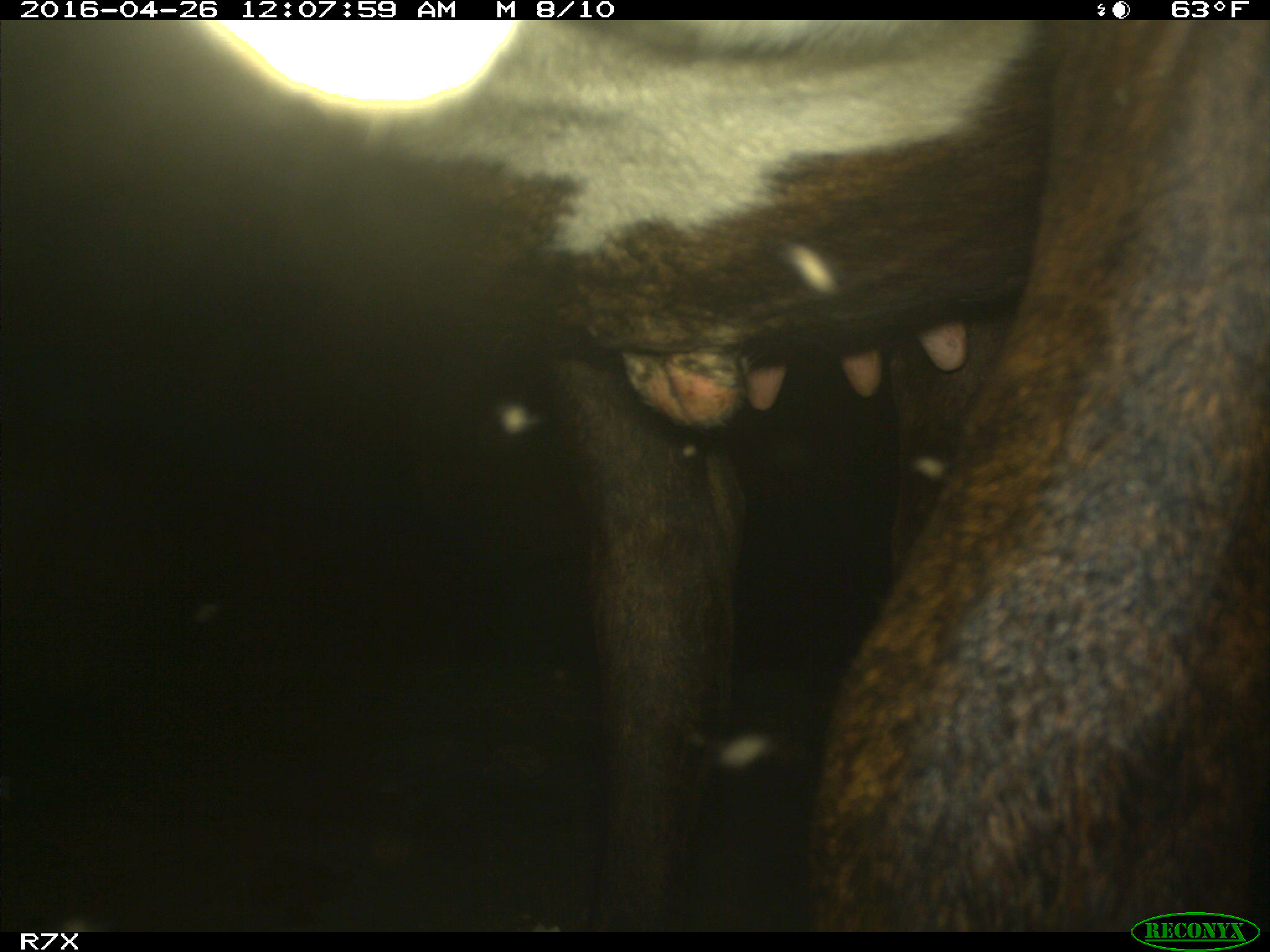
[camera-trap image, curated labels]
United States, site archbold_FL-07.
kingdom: Animalia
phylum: Chordata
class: Mammalia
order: Artiodactyla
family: Bovidae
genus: Bos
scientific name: Bos taurus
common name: domestic cow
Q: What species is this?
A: Bos taurus (domestic cow).